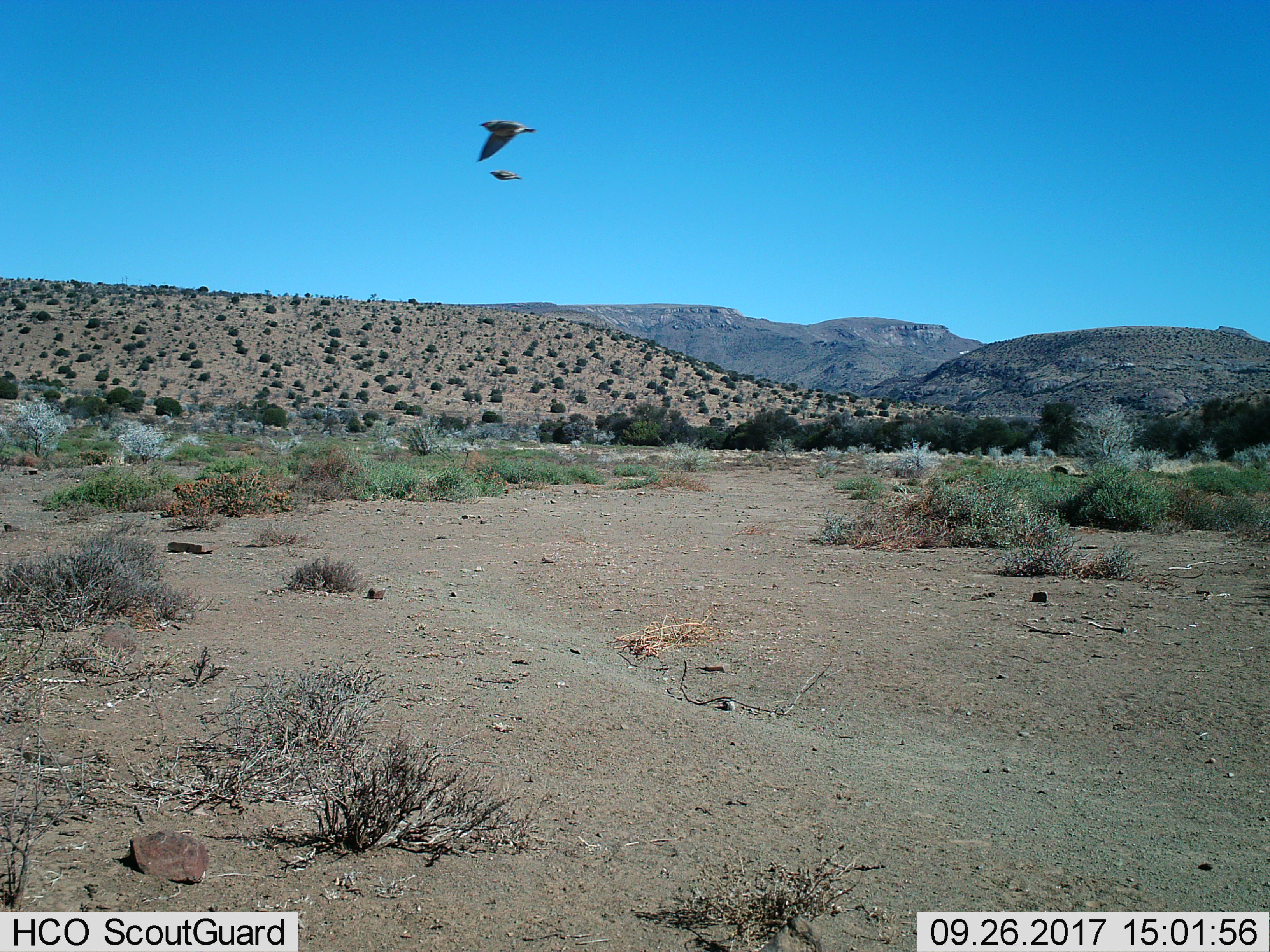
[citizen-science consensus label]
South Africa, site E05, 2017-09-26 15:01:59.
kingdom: Animalia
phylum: Chordata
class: Aves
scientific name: Aves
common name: bird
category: birdother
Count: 2.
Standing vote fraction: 0%.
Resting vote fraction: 0%.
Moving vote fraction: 100%.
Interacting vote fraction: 12%.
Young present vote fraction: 0%.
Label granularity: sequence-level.